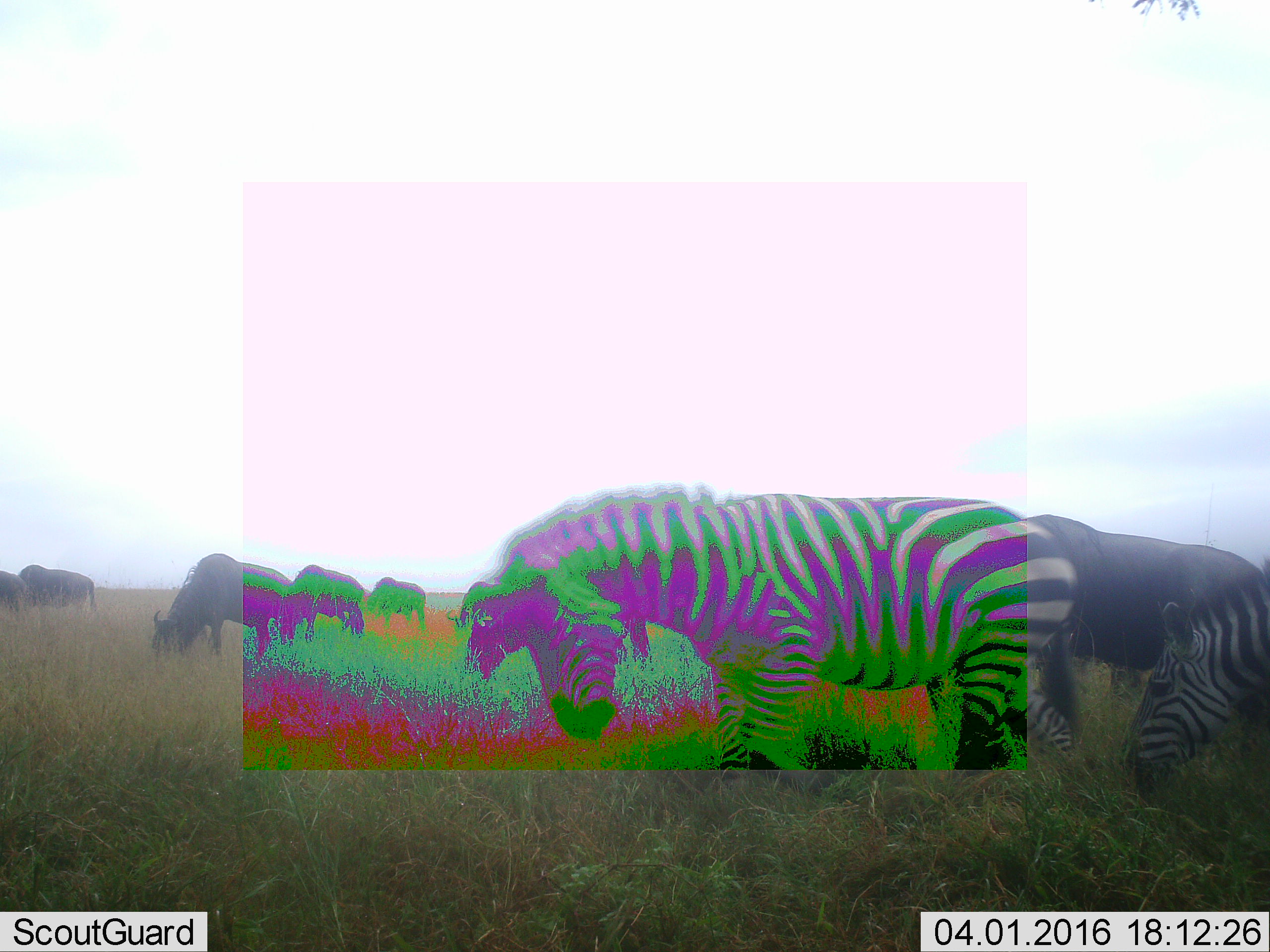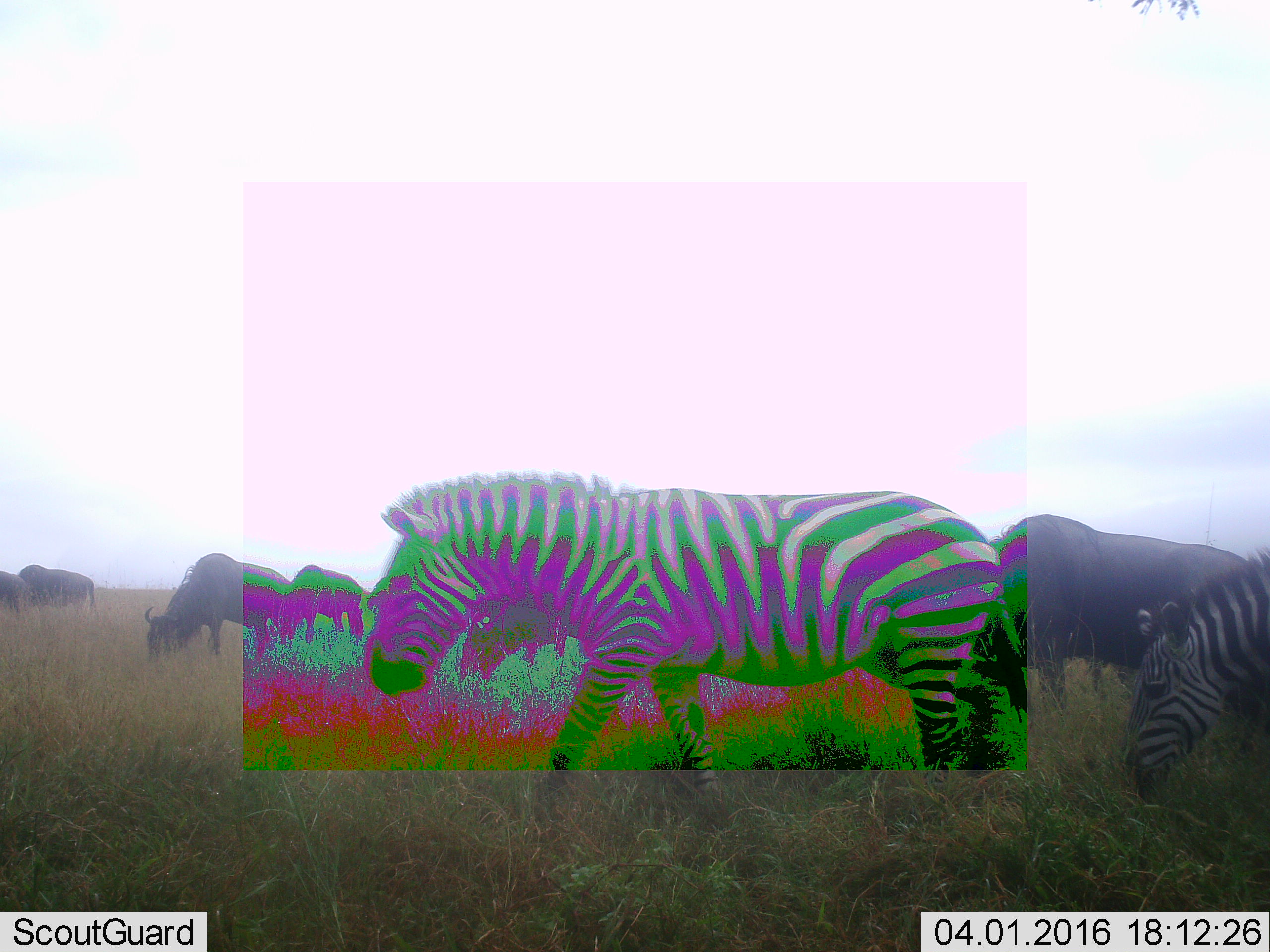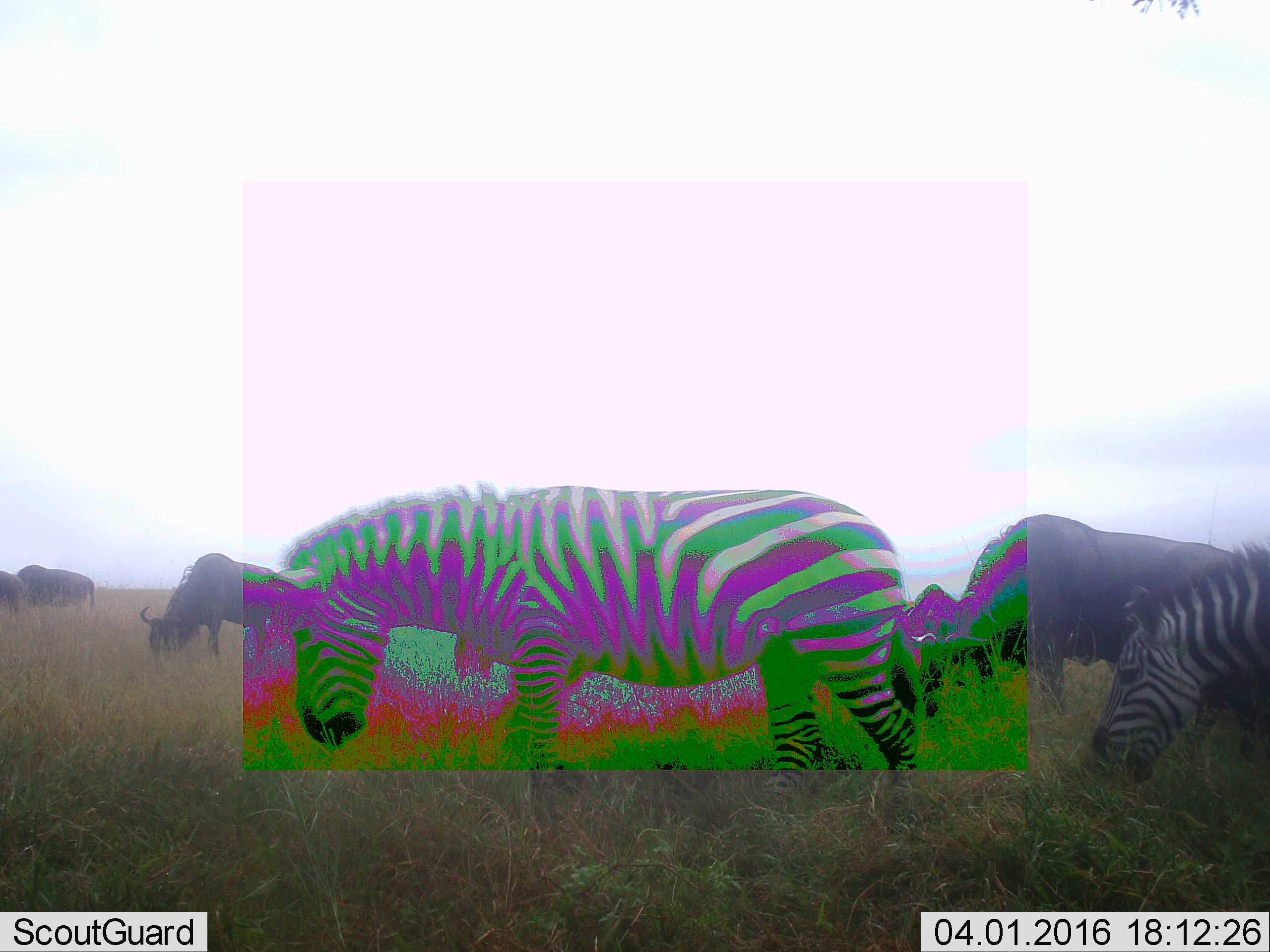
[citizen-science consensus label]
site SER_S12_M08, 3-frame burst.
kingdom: Animalia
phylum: Chordata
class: Mammalia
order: Artiodactyla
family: Bovidae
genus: Connochaetes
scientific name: Connochaetes taurinus taurinus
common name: blue wildebeest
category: wildebeestblue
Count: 7.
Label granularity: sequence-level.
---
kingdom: Animalia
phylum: Chordata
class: Mammalia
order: Perissodactyla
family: Equidae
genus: Equus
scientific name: Equus quagga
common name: plains zebra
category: zebraplains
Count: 2.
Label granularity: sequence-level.